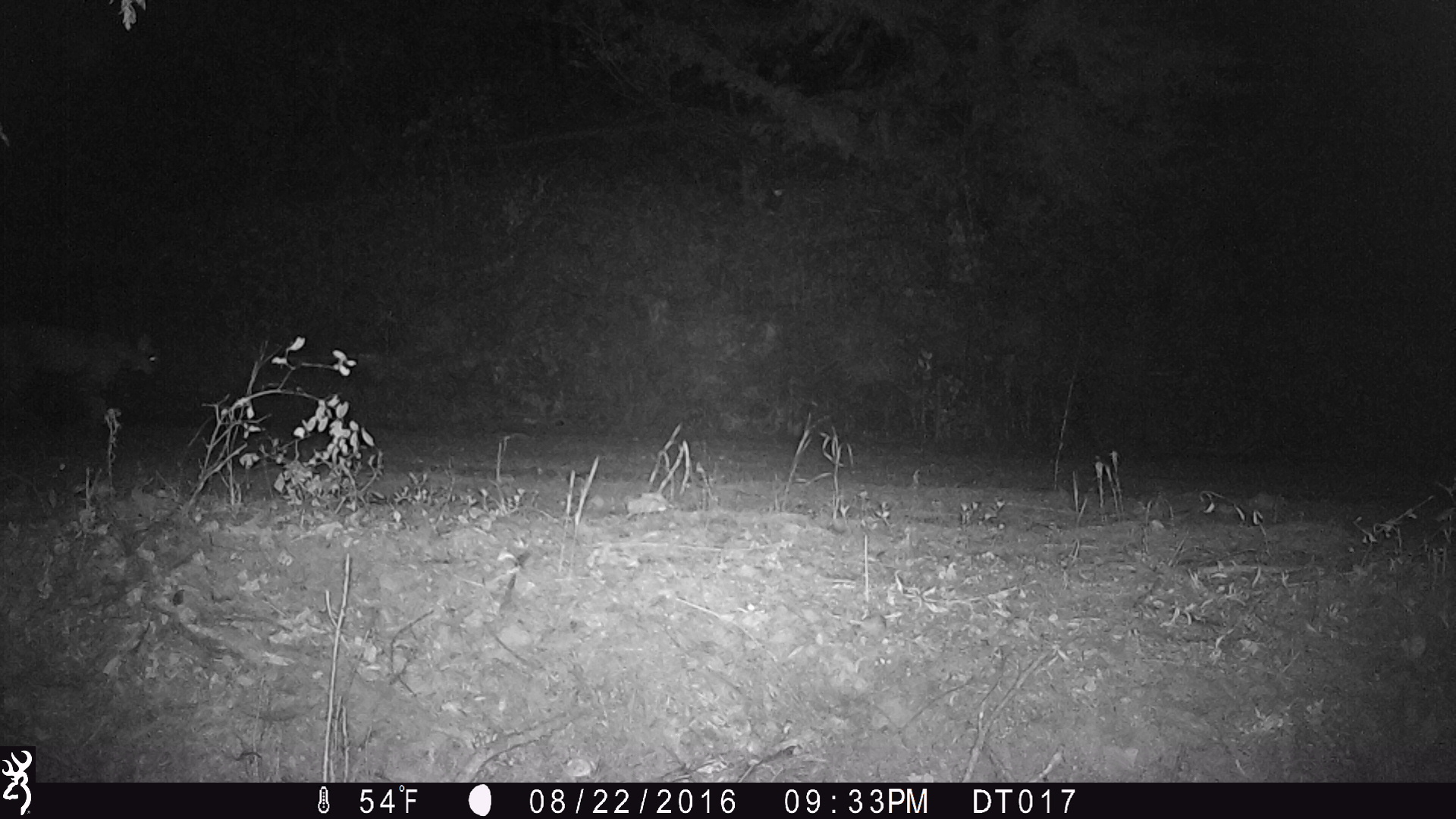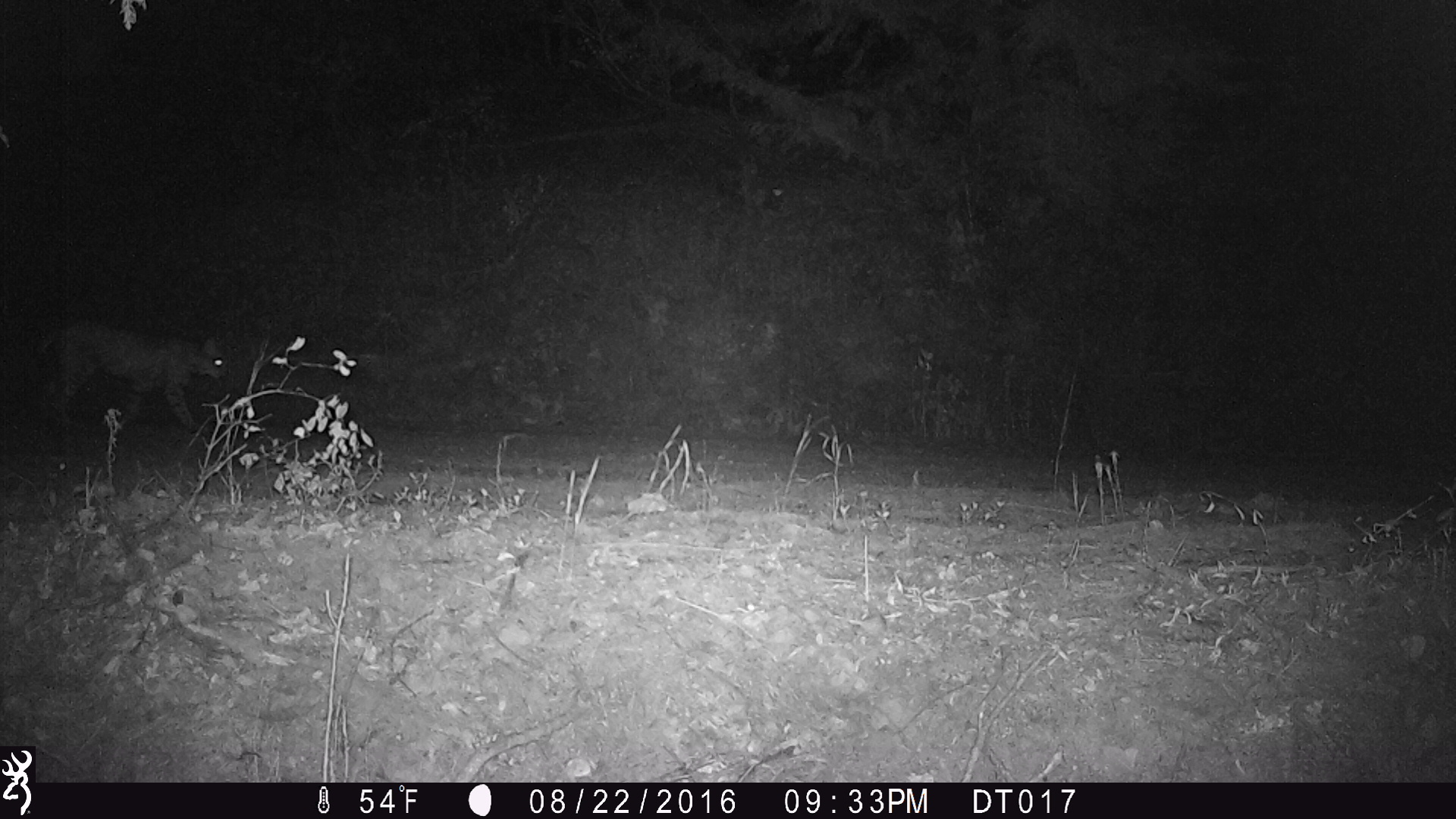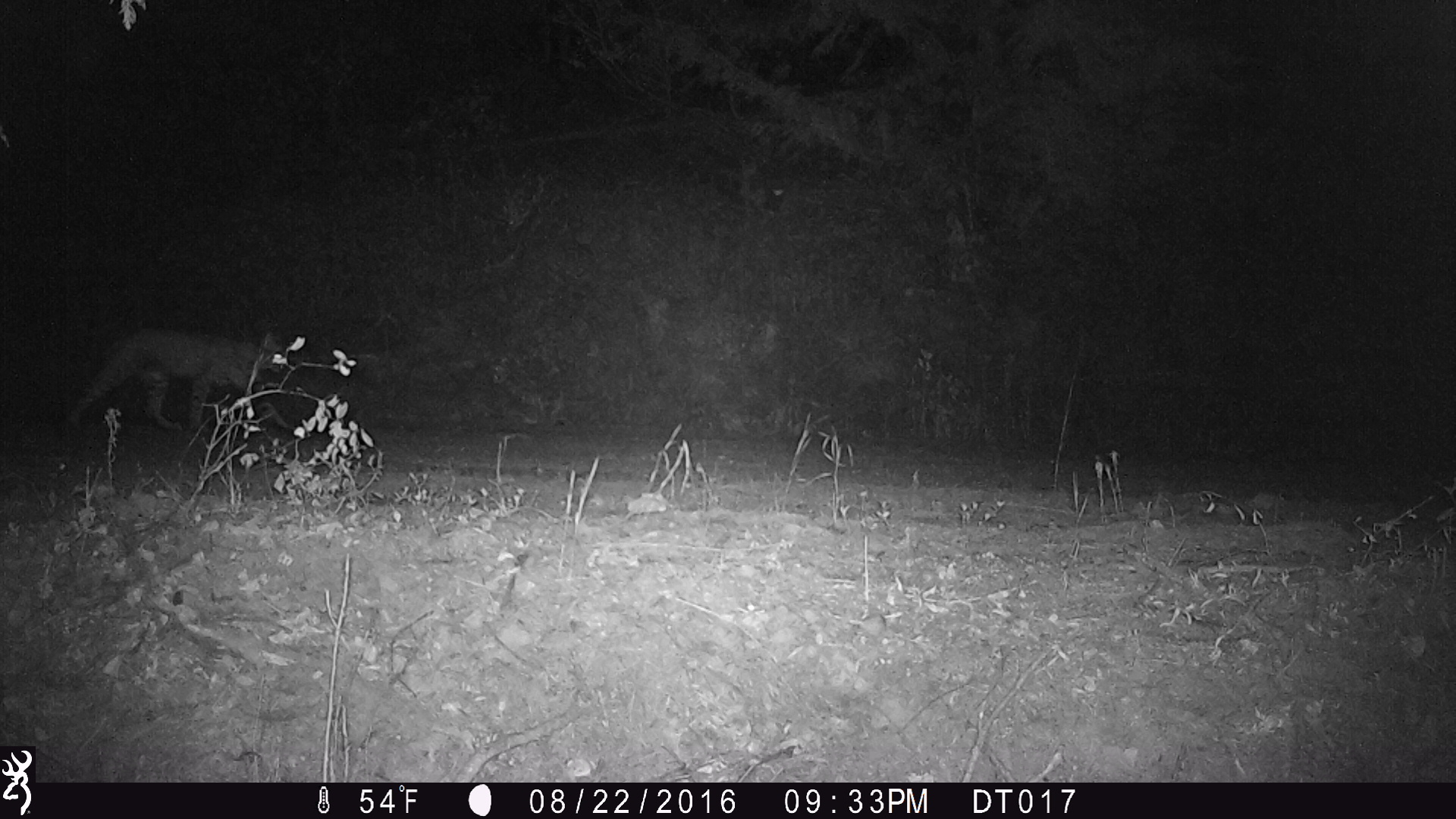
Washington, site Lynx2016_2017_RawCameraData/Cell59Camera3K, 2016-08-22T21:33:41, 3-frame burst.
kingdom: Animalia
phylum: Chordata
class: Mammalia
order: Carnivora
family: Felidae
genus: Lynx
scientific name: Lynx rufus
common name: bobcat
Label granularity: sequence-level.